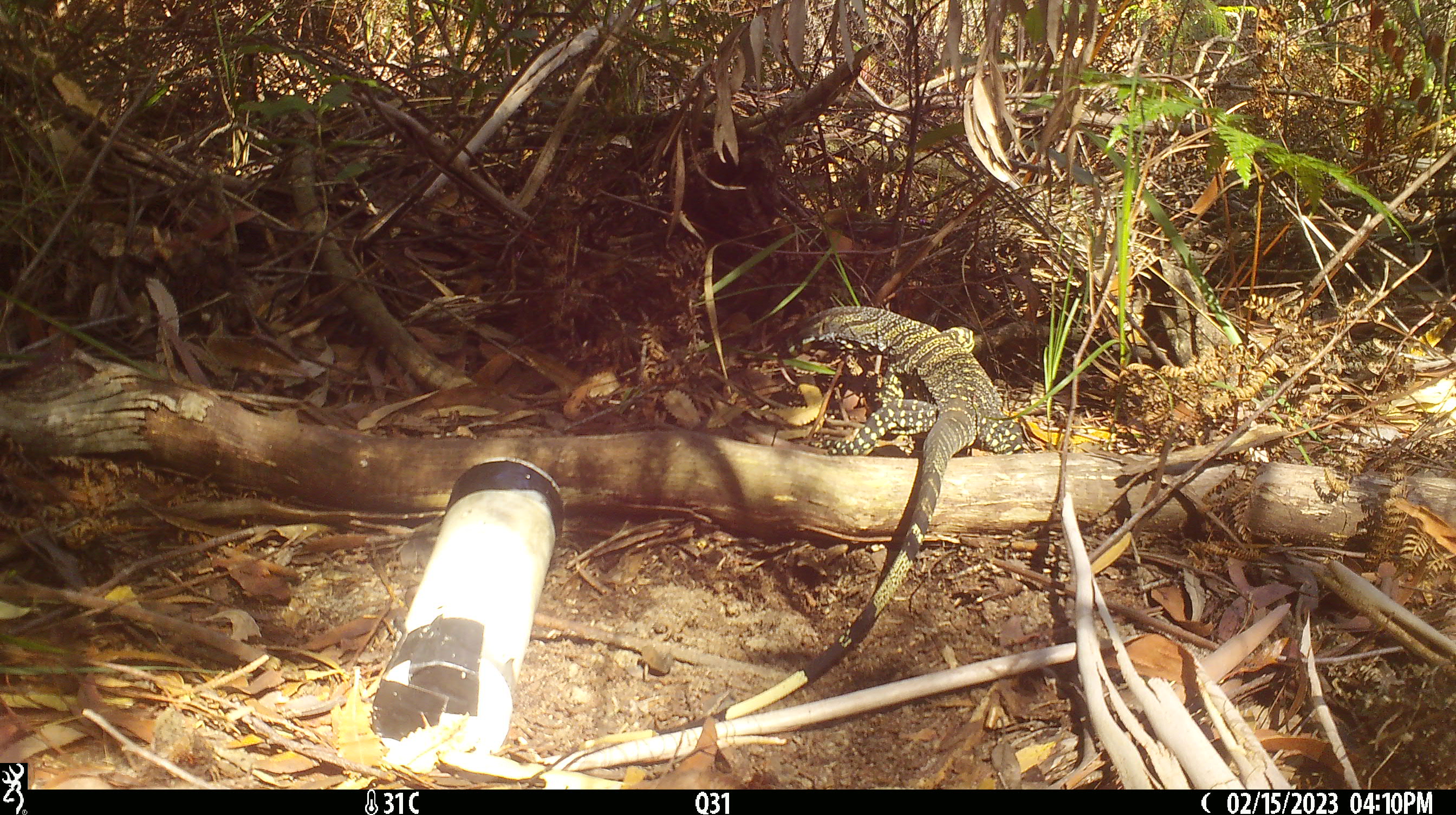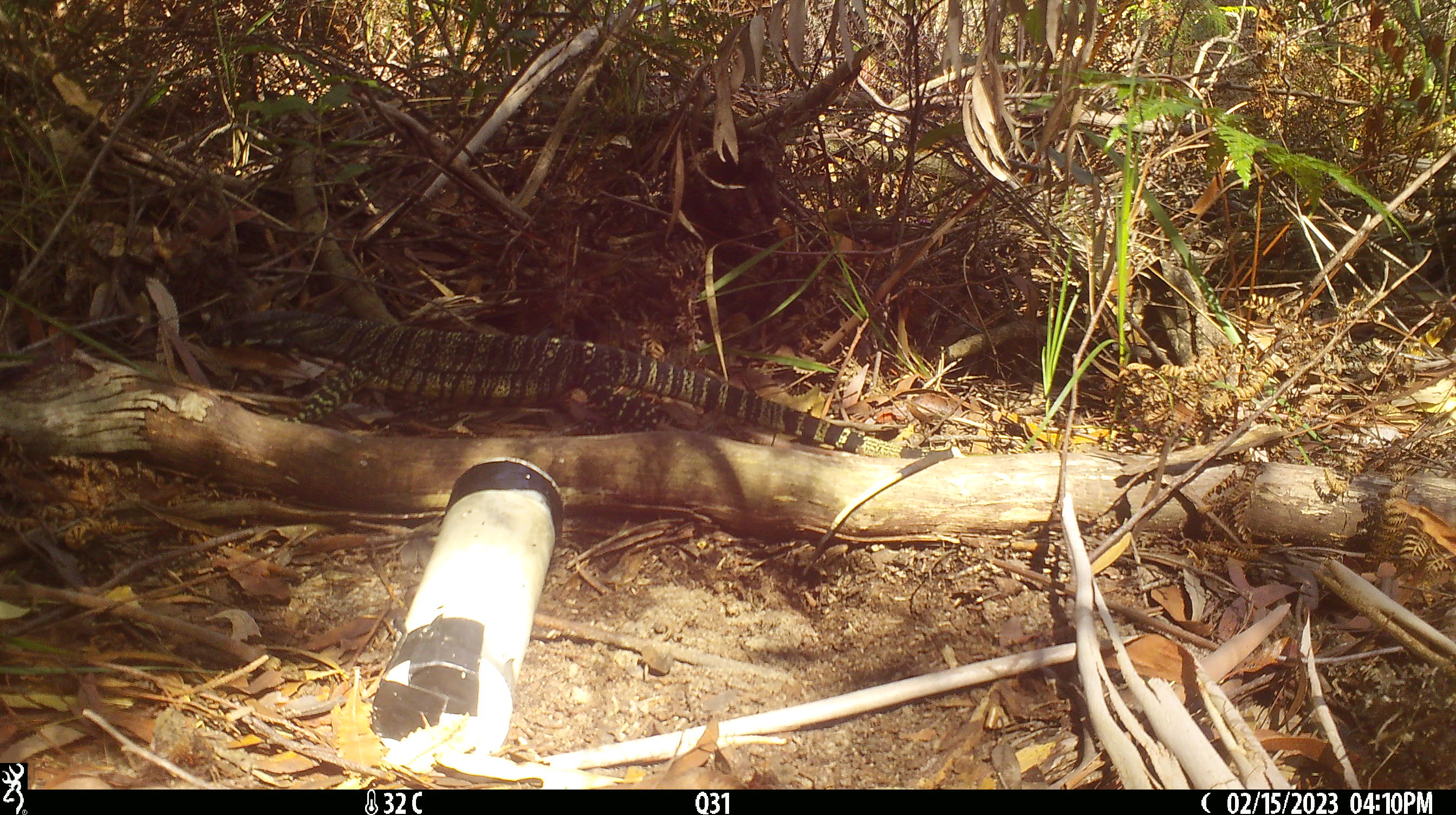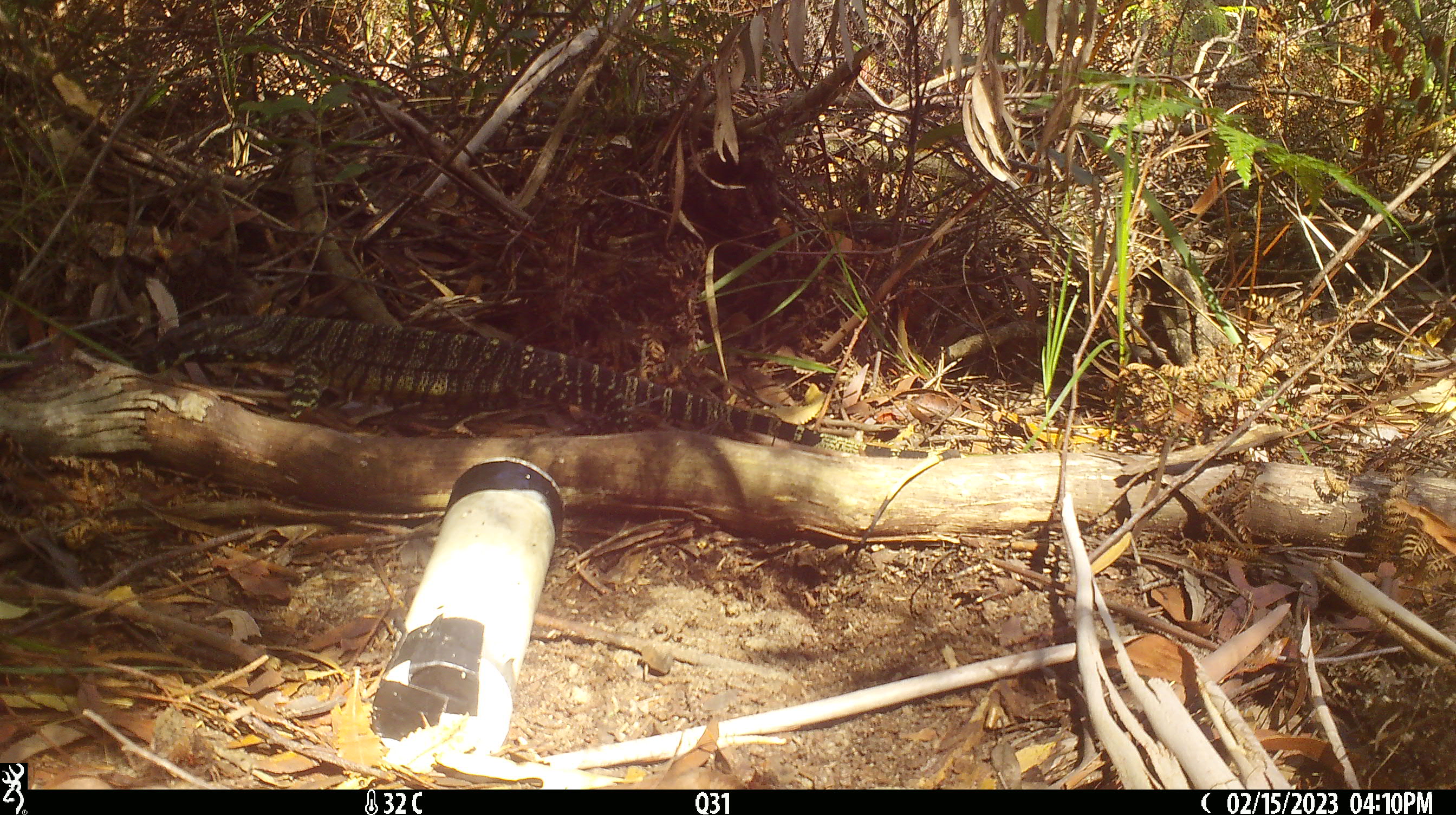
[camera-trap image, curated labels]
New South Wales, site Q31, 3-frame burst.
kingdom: Animalia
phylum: Chordata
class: Reptilia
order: Squamata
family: Varanidae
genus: Varanus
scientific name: Varanus varius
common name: lace monitor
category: goanna